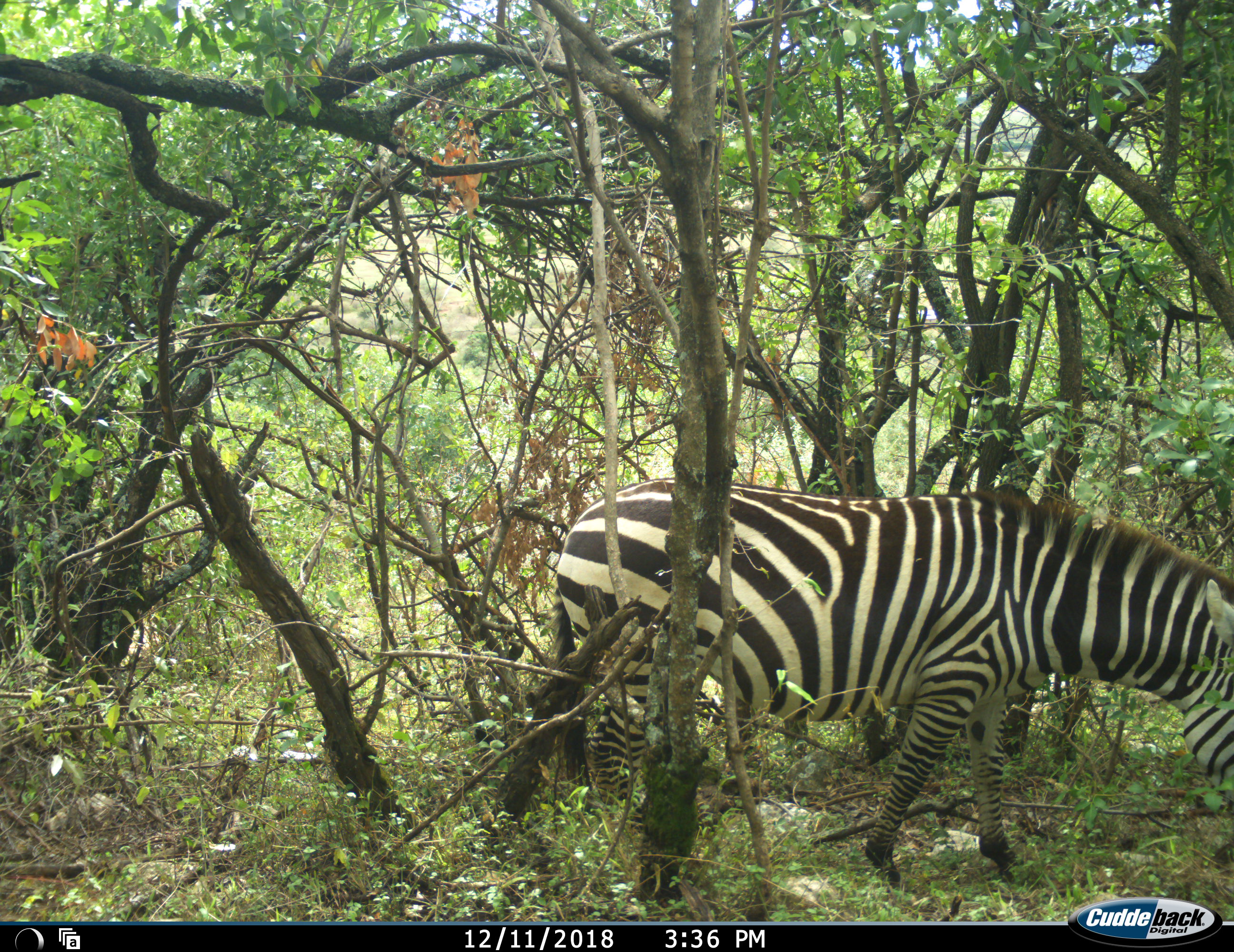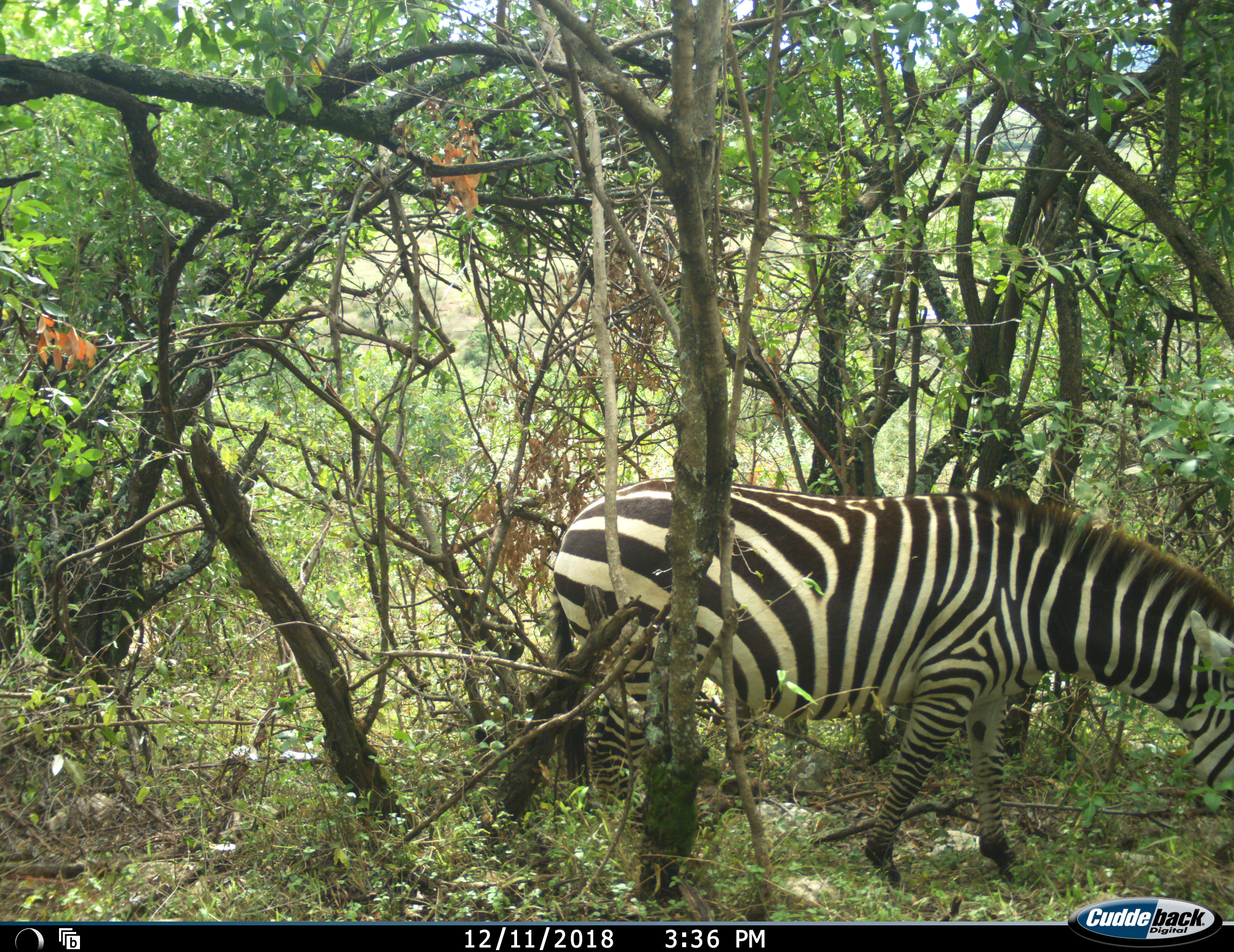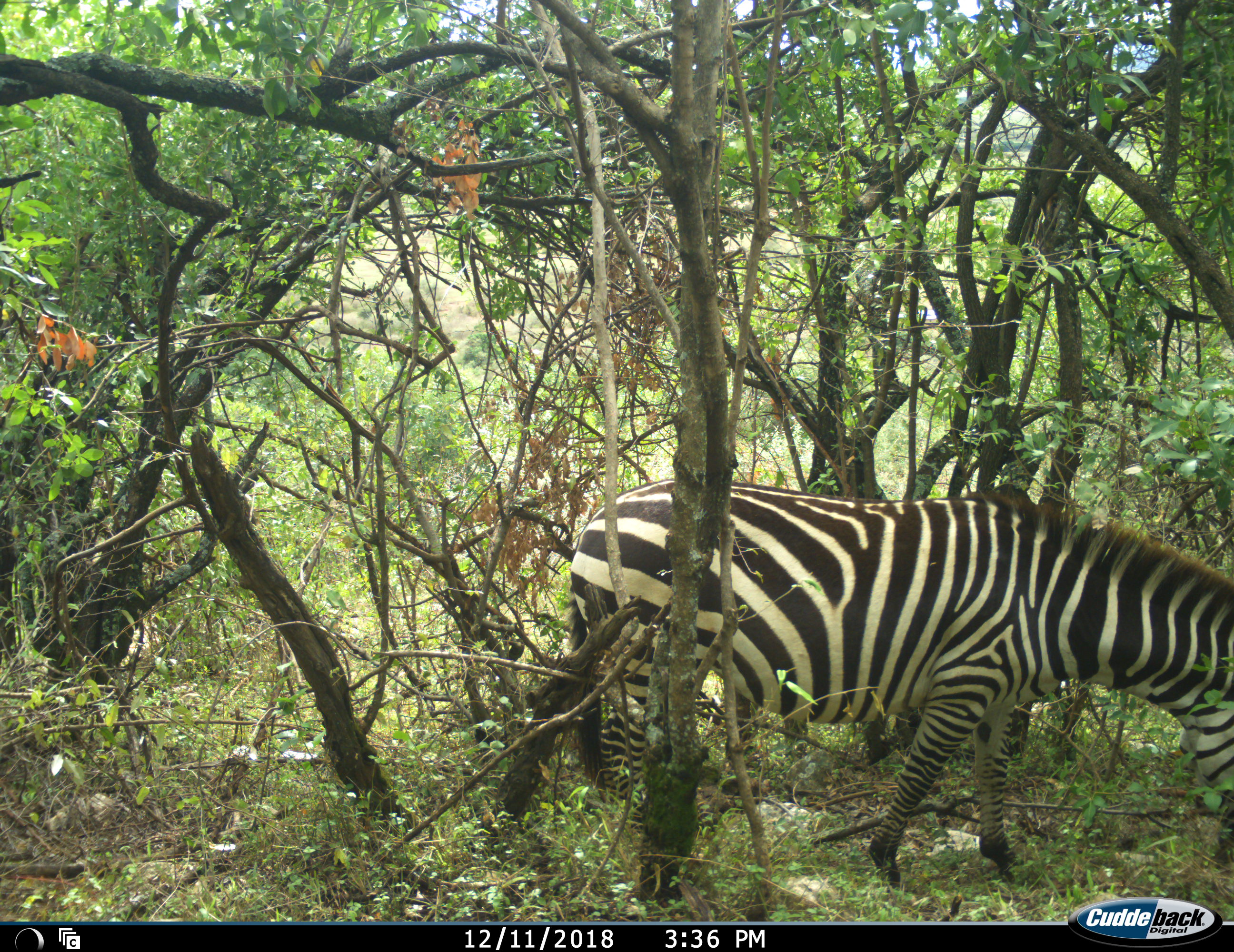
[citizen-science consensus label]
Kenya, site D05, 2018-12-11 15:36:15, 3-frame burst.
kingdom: Animalia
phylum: Chordata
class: Mammalia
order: Perissodactyla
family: Equidae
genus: Equus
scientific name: Equus quagga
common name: plains zebra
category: zebra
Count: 1.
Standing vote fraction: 40%.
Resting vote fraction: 0%.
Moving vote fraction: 30%.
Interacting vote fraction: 0%.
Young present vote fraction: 0%.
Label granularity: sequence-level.